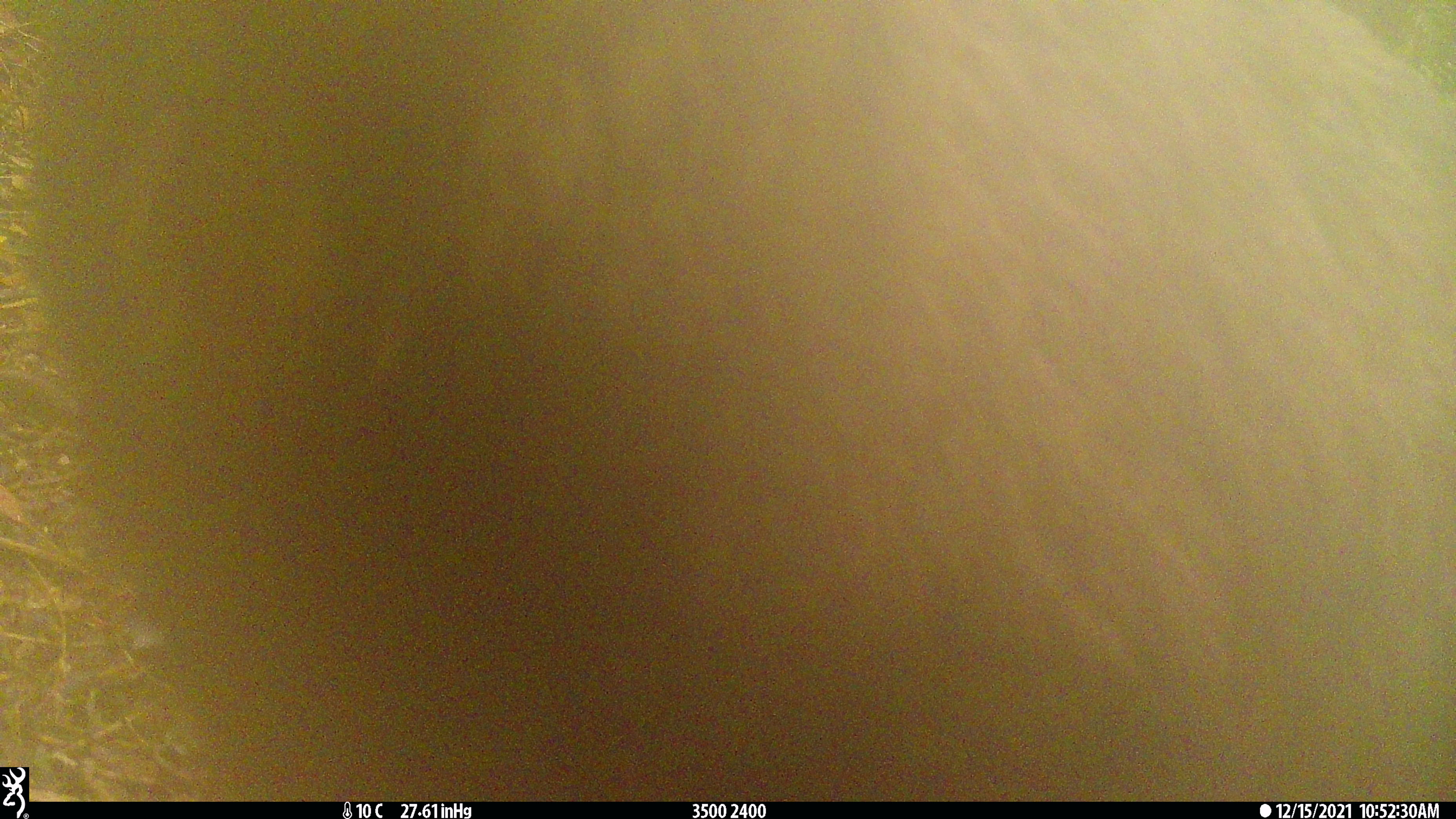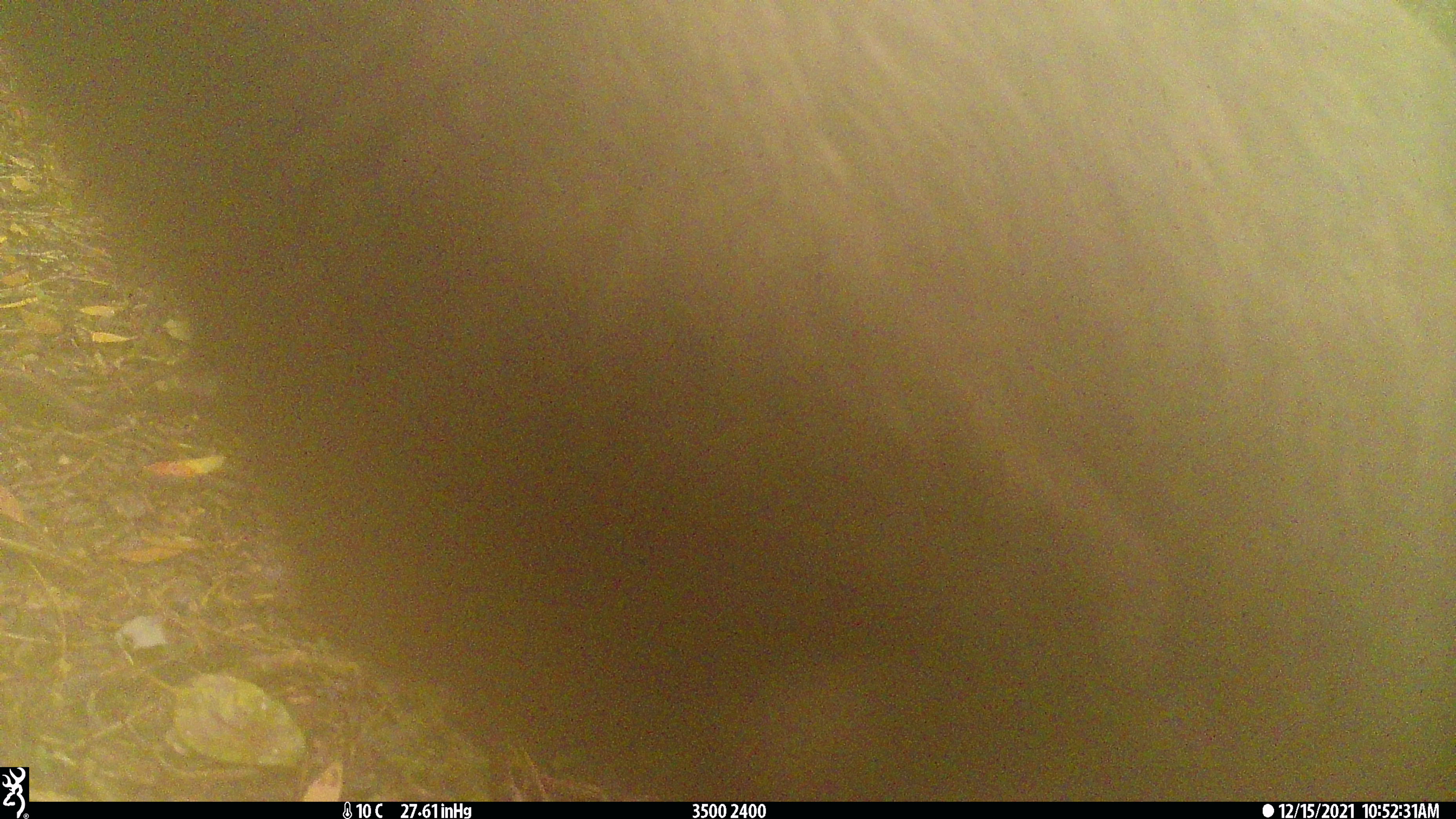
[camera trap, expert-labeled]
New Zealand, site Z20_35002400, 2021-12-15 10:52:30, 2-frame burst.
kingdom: Animalia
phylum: Chordata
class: Mammalia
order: Artiodactyla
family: Bovidae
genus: Rupicapra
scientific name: Rupicapra rupicapra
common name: alpine chamois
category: chamois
Chamois (alpine chamois) (Rupicapra rupicapra).